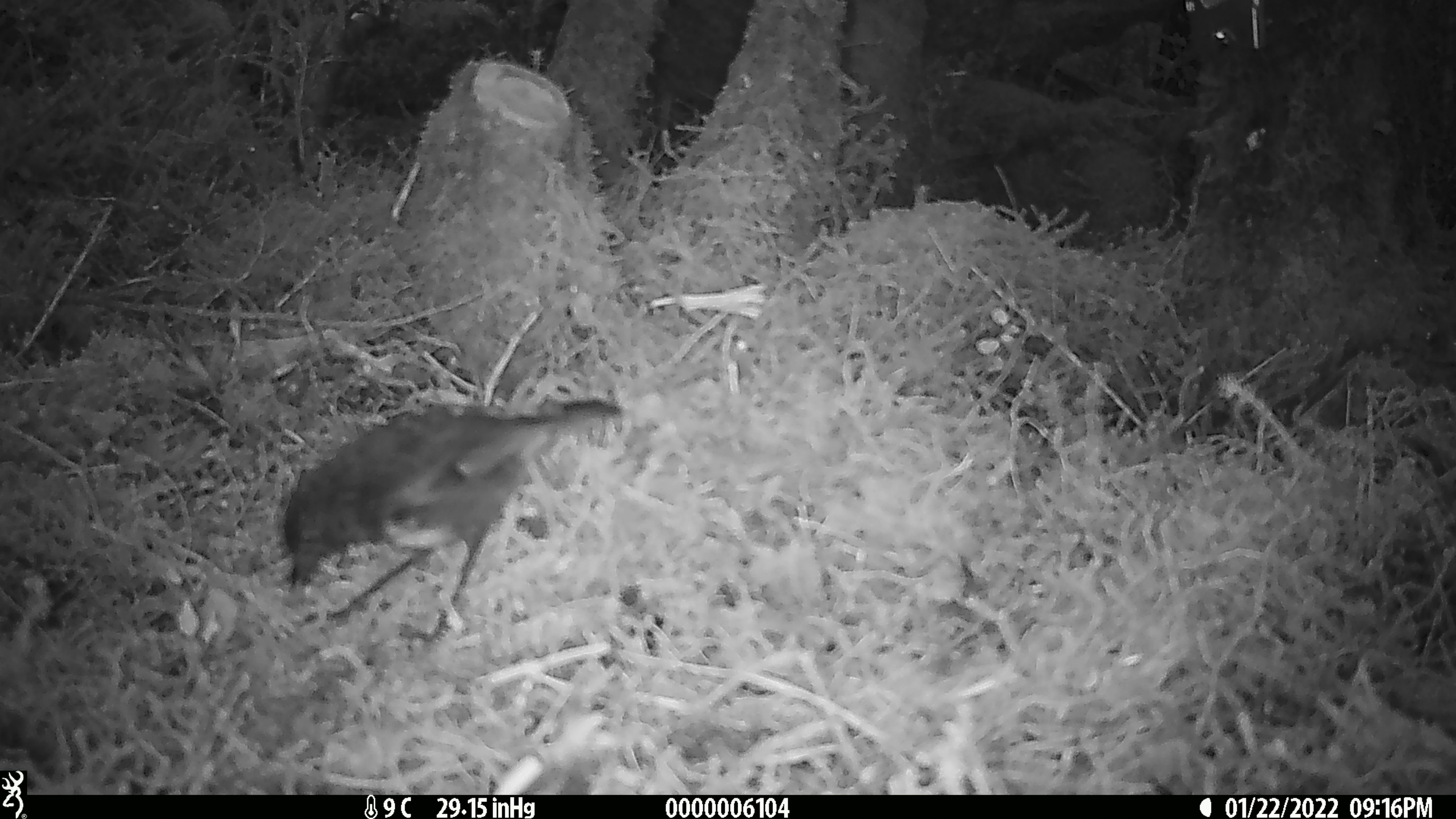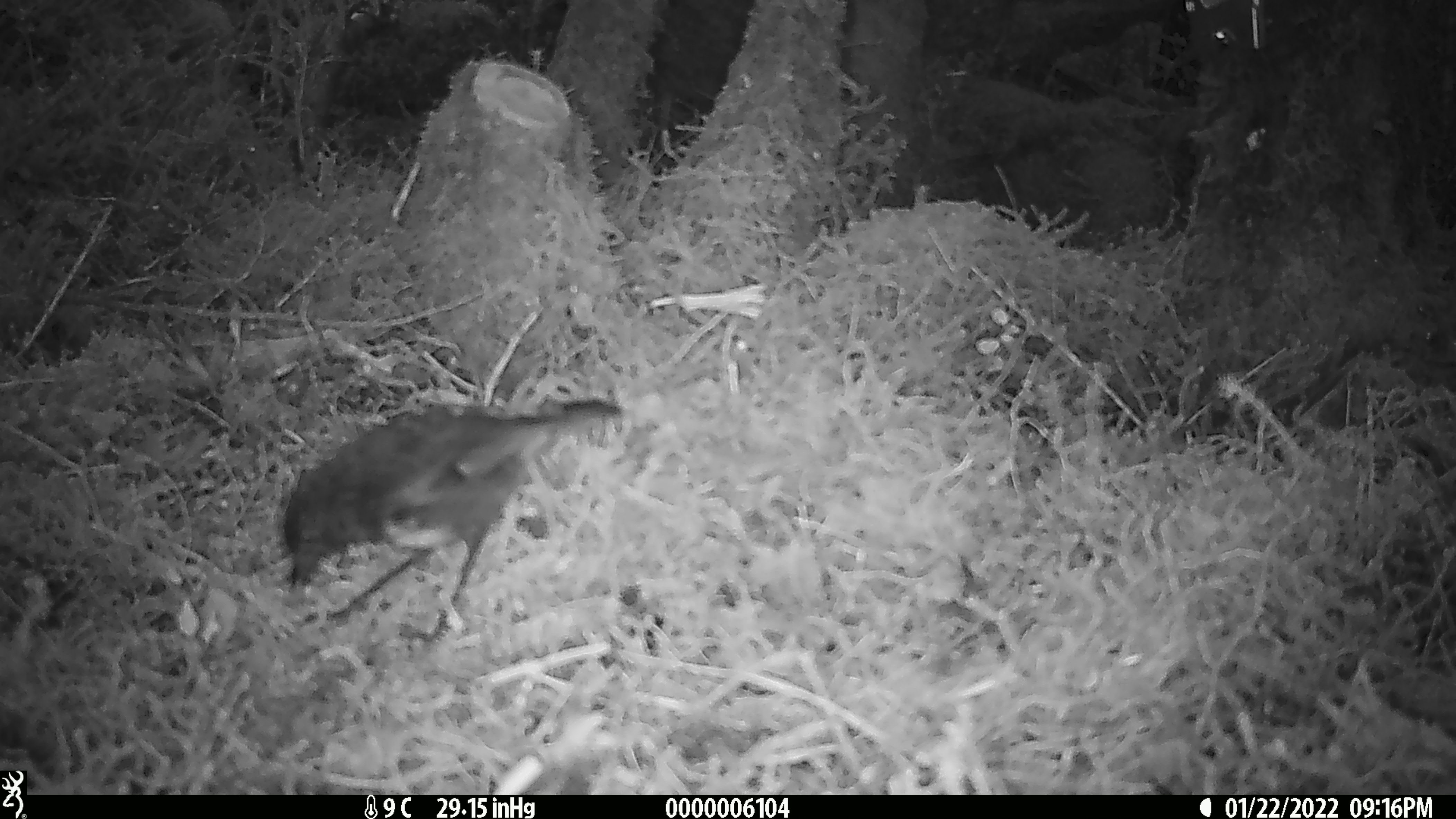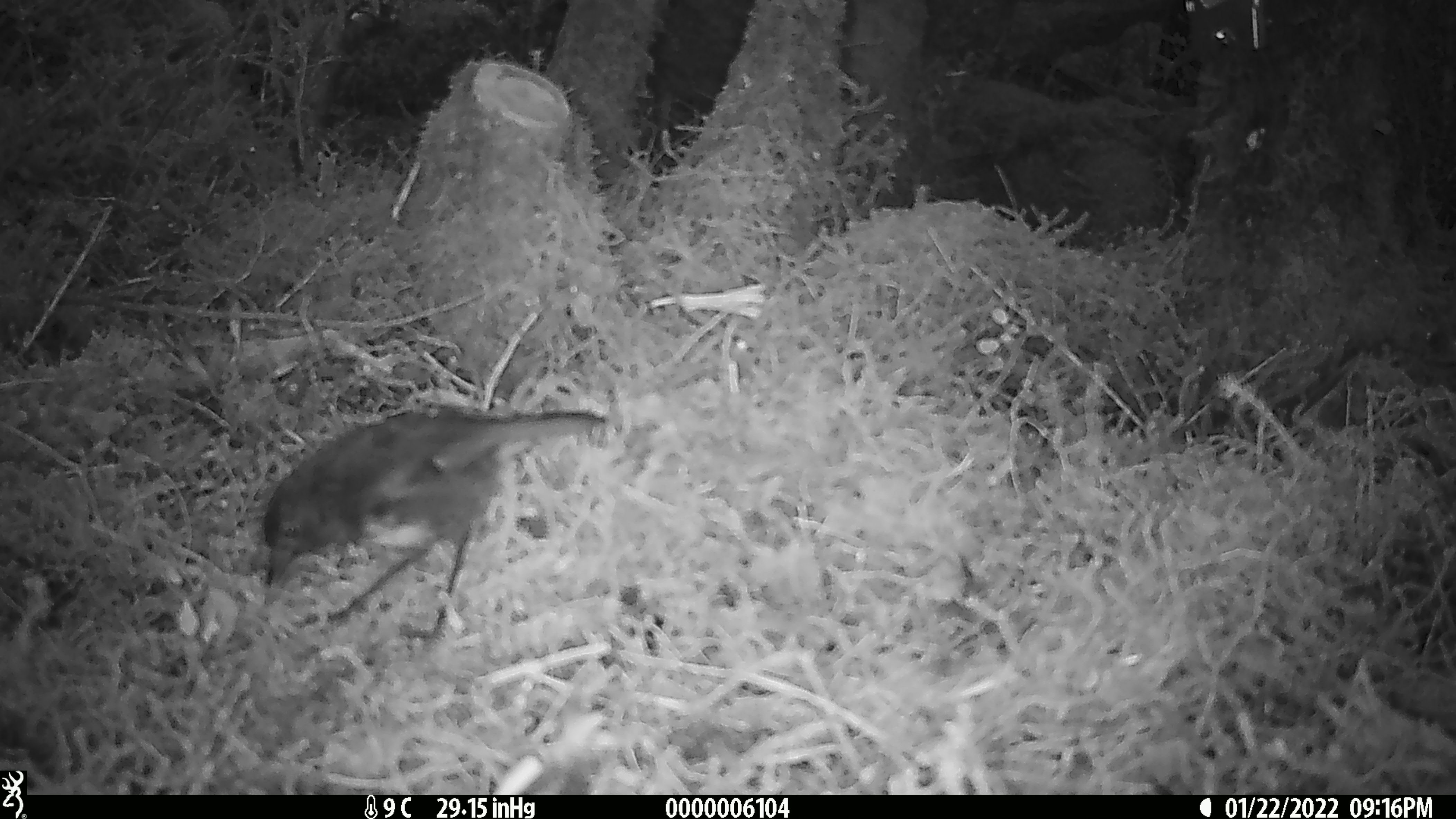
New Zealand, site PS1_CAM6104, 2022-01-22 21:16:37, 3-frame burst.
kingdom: Animalia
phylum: Chordata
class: Aves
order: Passeriformes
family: Petroicidae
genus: Petroica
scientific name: Petroica australis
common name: new zealand robin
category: robin